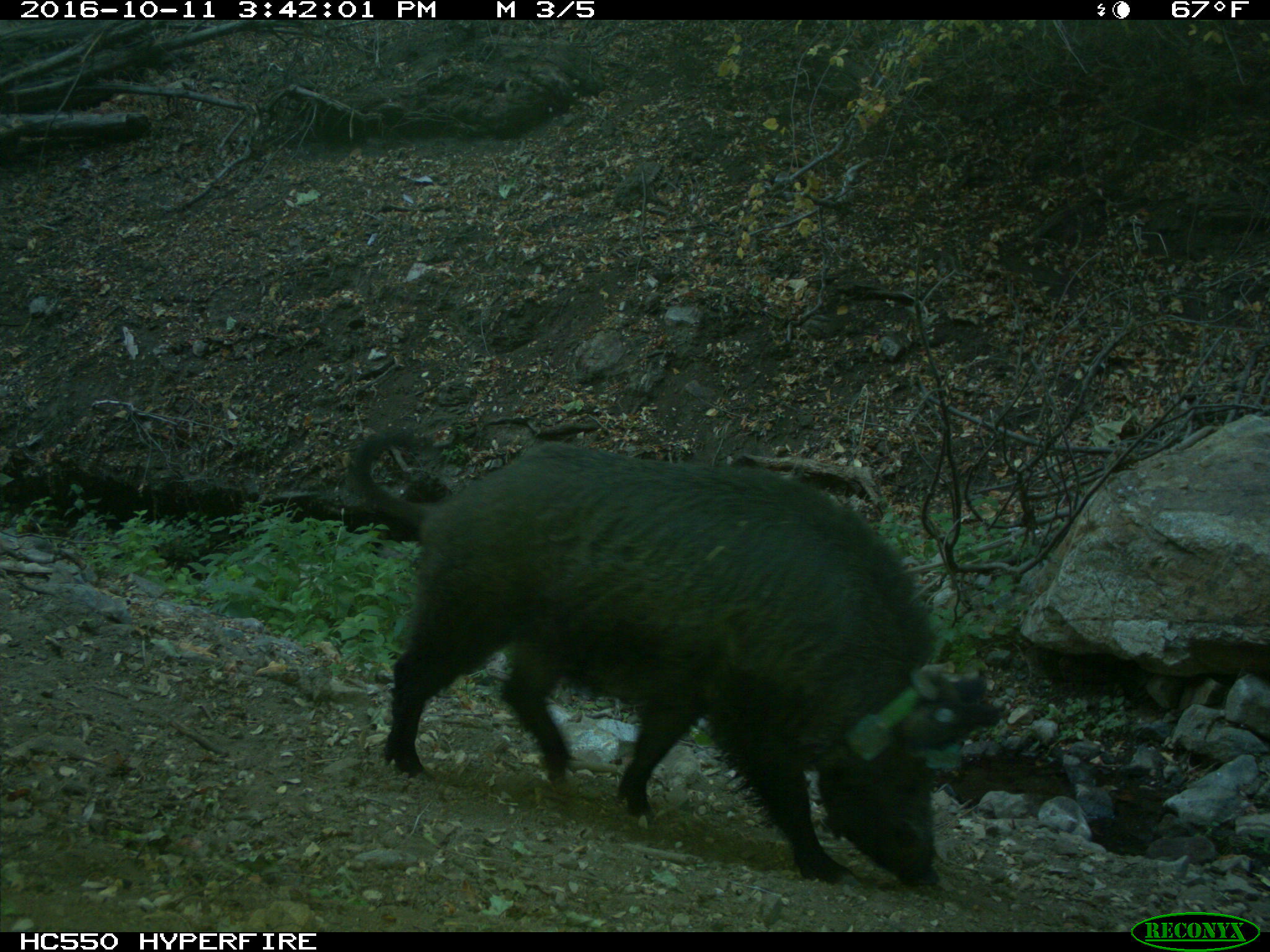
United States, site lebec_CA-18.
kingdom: Animalia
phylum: Chordata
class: Mammalia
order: Artiodactyla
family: Suidae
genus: Sus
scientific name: Sus scrofa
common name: wild boar